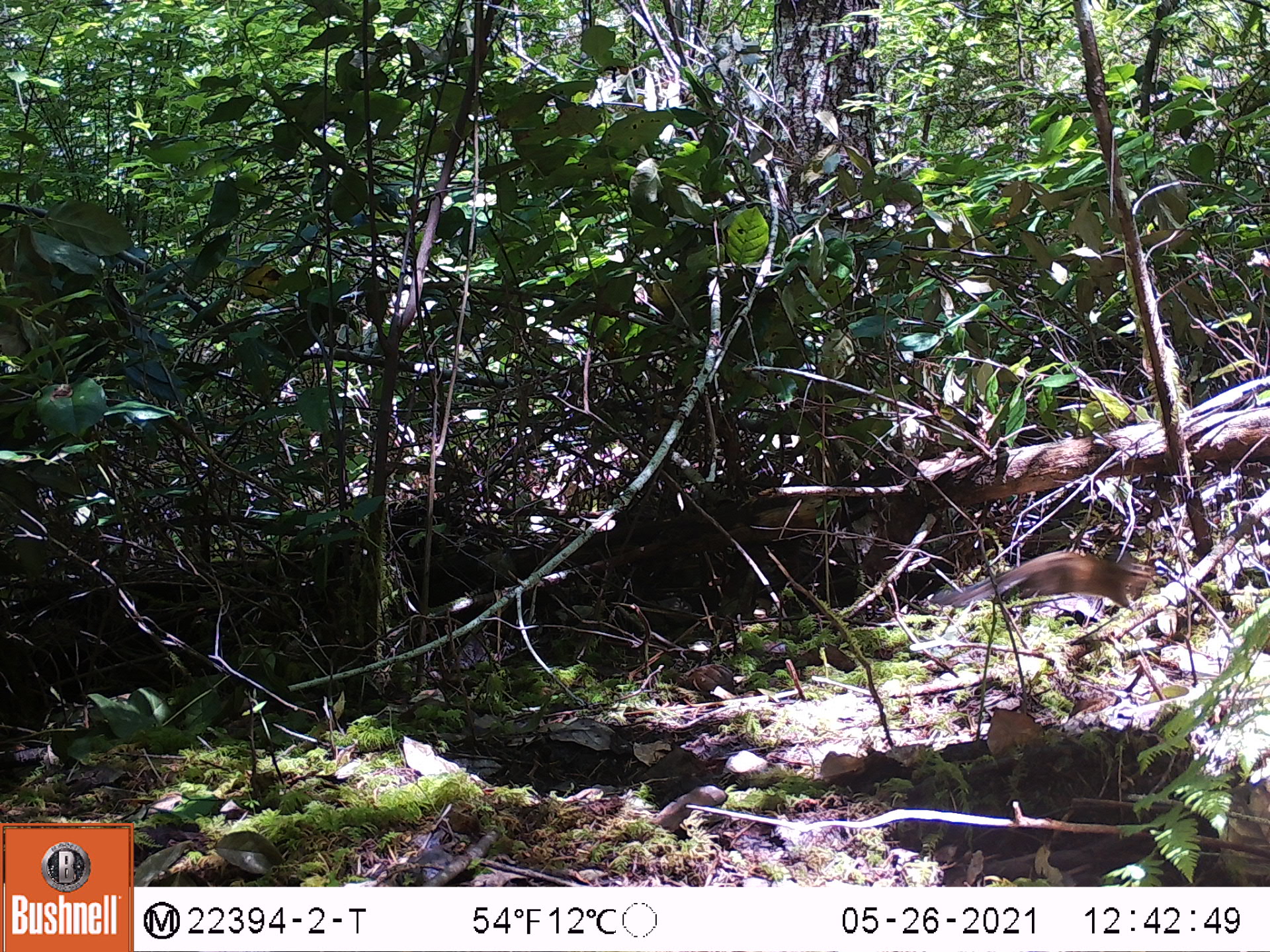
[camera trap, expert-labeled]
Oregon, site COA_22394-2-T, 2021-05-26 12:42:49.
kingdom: Animalia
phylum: Chordata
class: Mammalia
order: Rodentia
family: Sciuridae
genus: Neotamias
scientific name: Neotamias townsendii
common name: townsend's chipmunk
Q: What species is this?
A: Townsend's chipmunk (Neotamias townsendii).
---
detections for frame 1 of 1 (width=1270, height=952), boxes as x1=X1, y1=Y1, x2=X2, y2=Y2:
townsend's chipmunk: x1=904, y1=520, x2=1196, y2=652